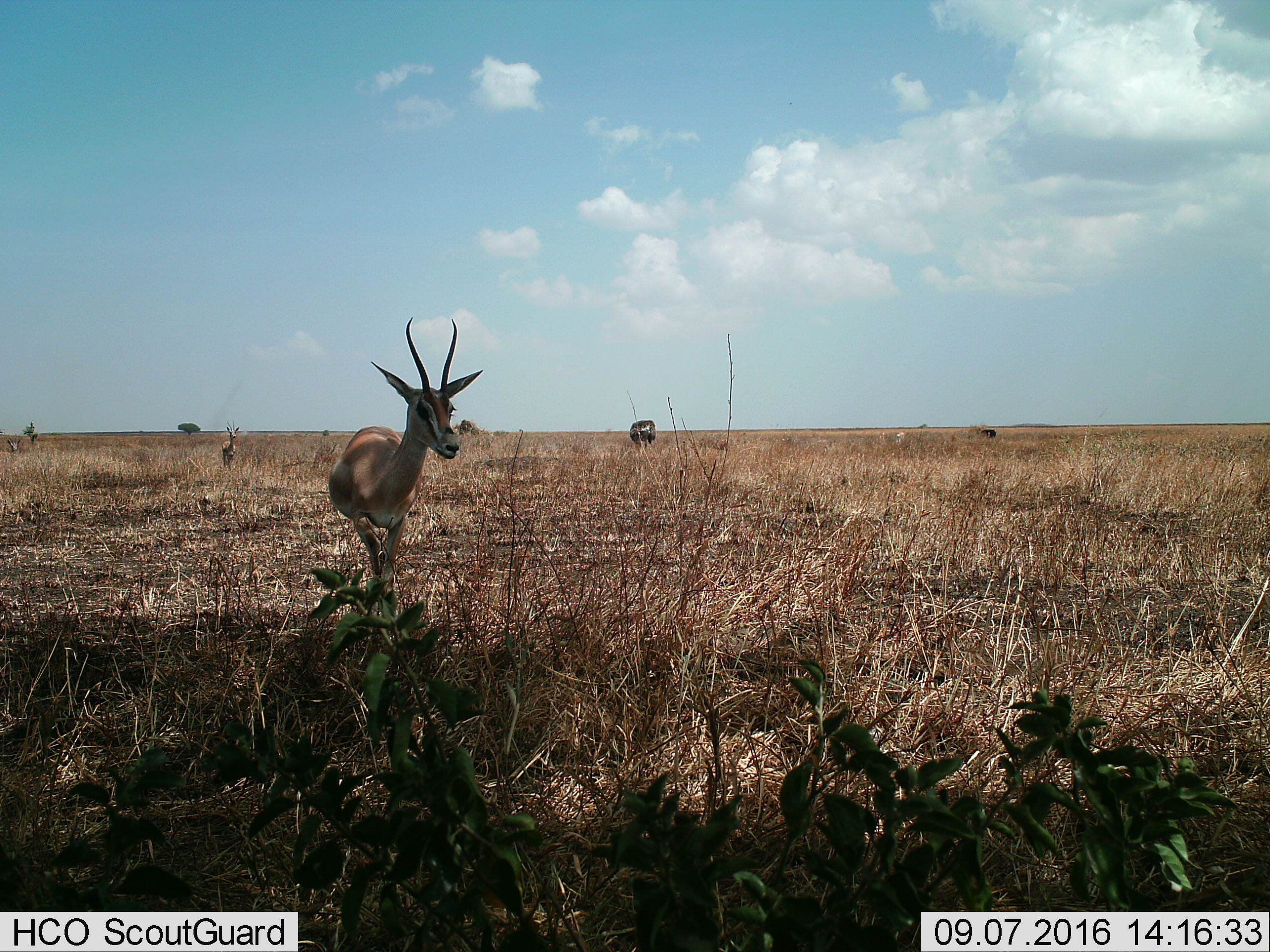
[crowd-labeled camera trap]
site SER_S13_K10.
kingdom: Animalia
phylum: Chordata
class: Mammalia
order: Artiodactyla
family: Bovidae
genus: Eudorcas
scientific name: Eudorcas thomsonii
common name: thomson's gazelle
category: gazellethomsons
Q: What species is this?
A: Gazellethomsons (thomson's gazelle) (Eudorcas thomsonii).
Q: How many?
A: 3.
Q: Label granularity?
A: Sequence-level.